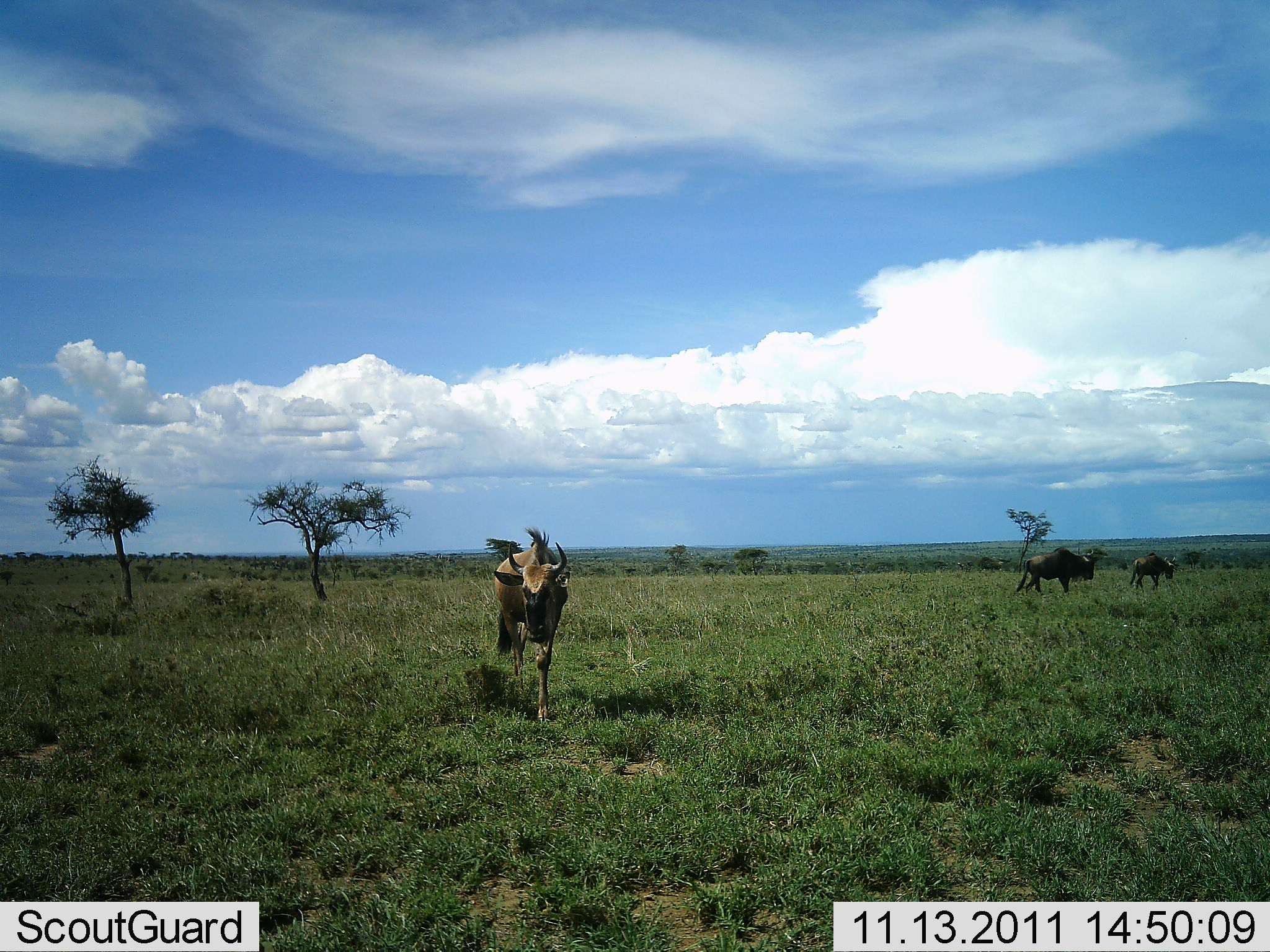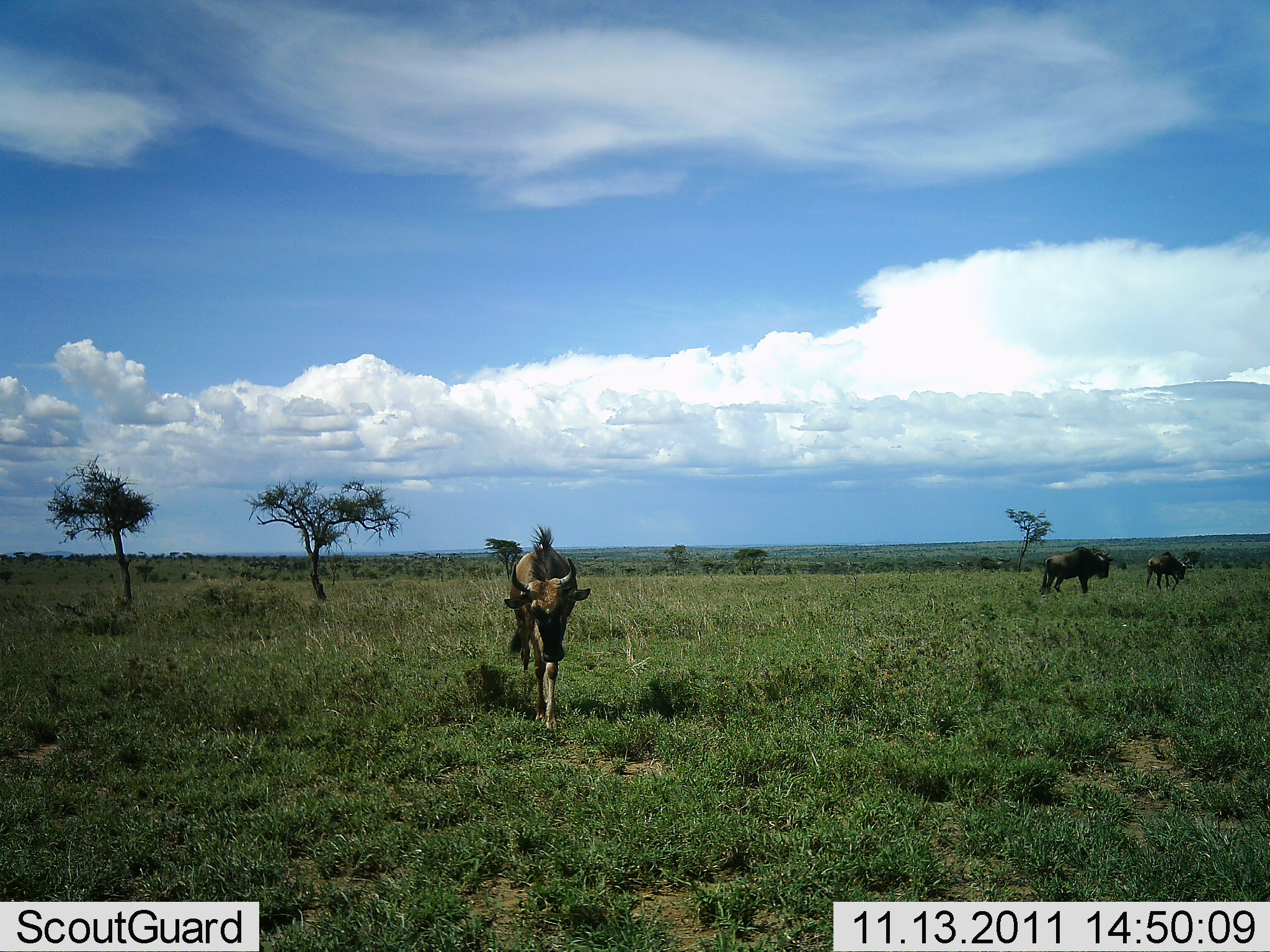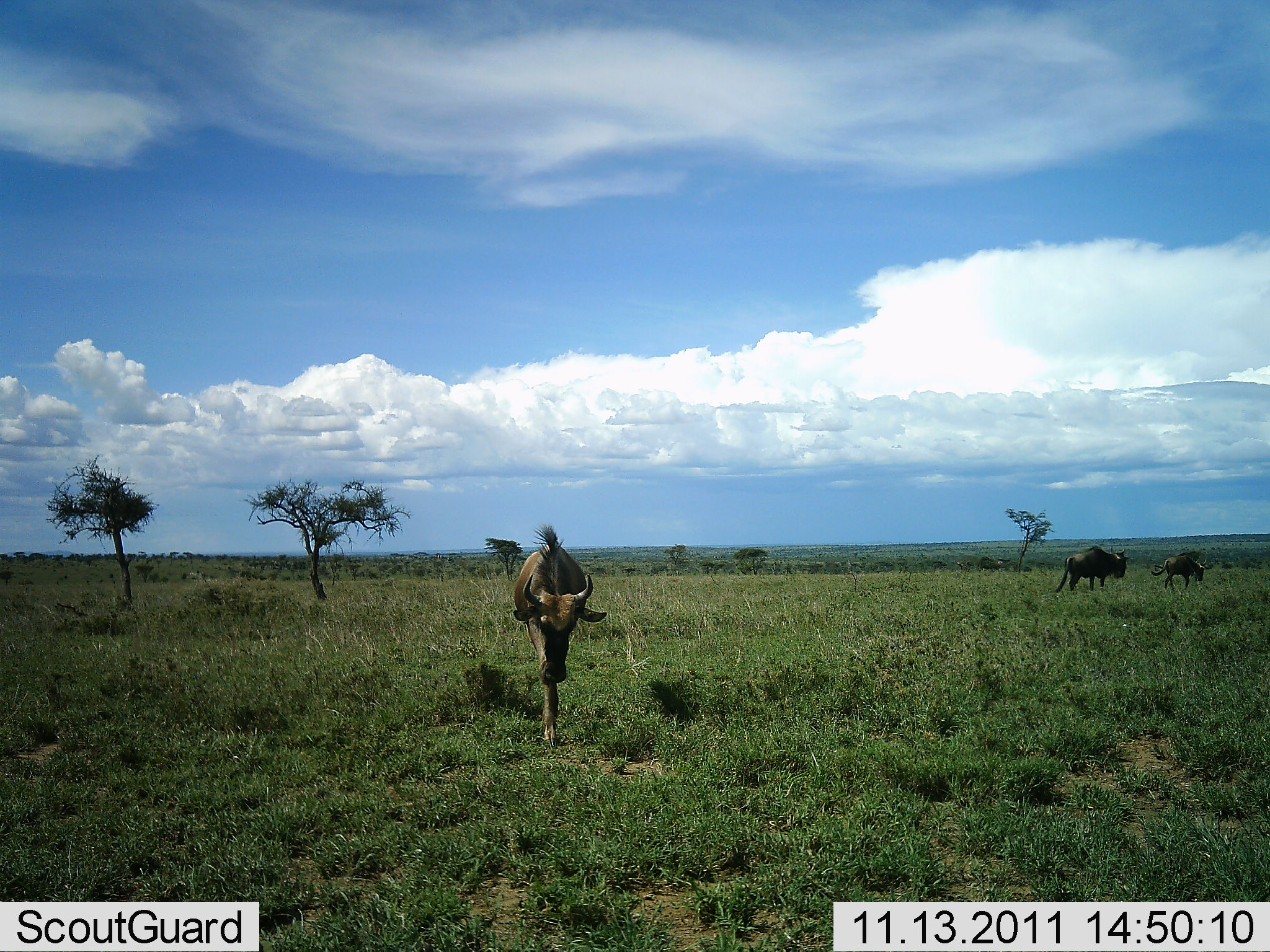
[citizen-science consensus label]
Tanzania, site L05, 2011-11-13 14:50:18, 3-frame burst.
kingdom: Animalia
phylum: Chordata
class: Mammalia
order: Artiodactyla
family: Bovidae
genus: Connochaetes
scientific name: Connochaetes taurinus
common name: blue wildebeest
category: wildebeest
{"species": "wildebeest (blue wildebeest) (Connochaetes taurinus)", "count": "3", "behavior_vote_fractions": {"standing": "0%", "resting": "0%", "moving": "100%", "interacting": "0%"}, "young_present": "12%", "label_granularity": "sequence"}